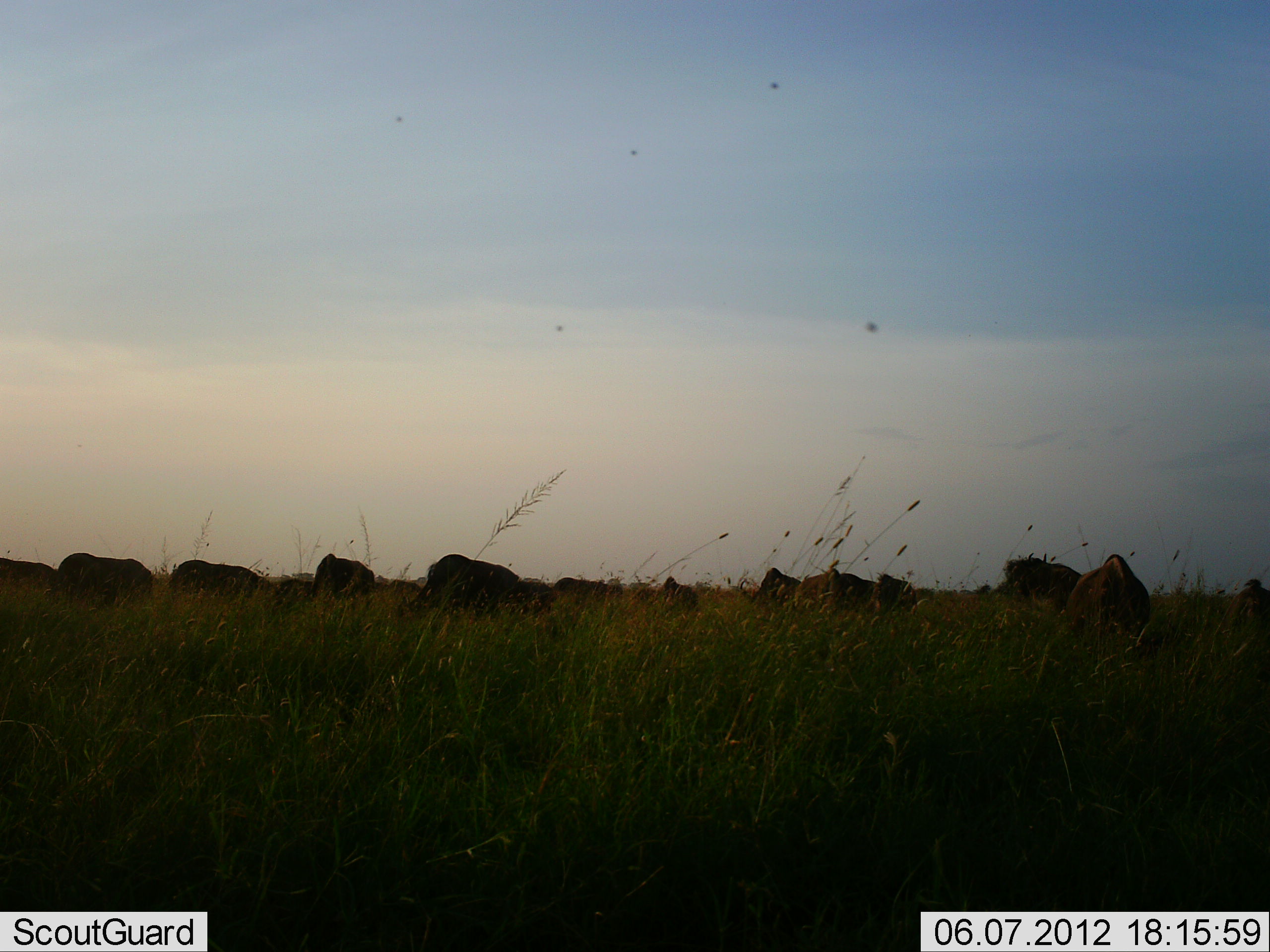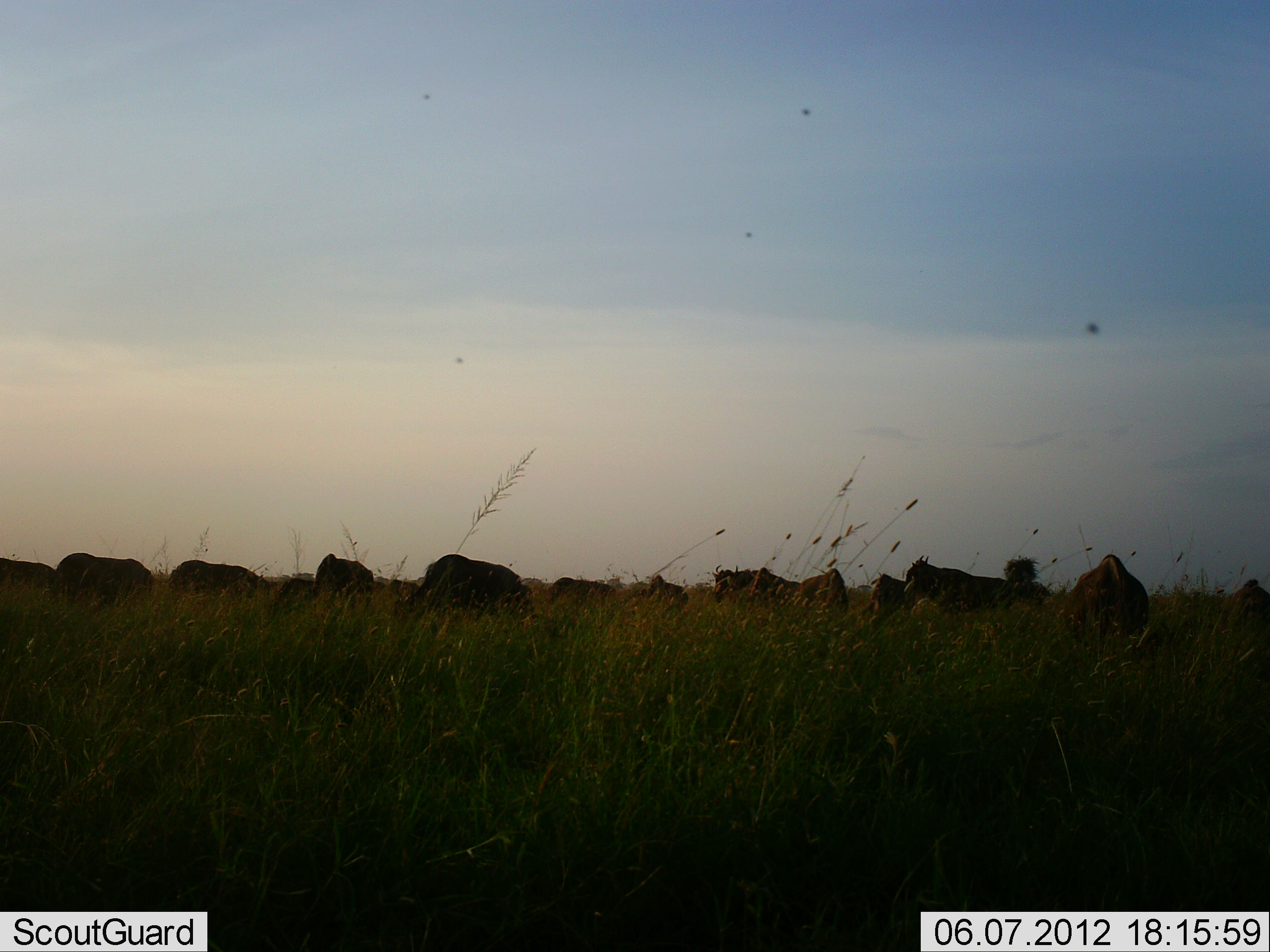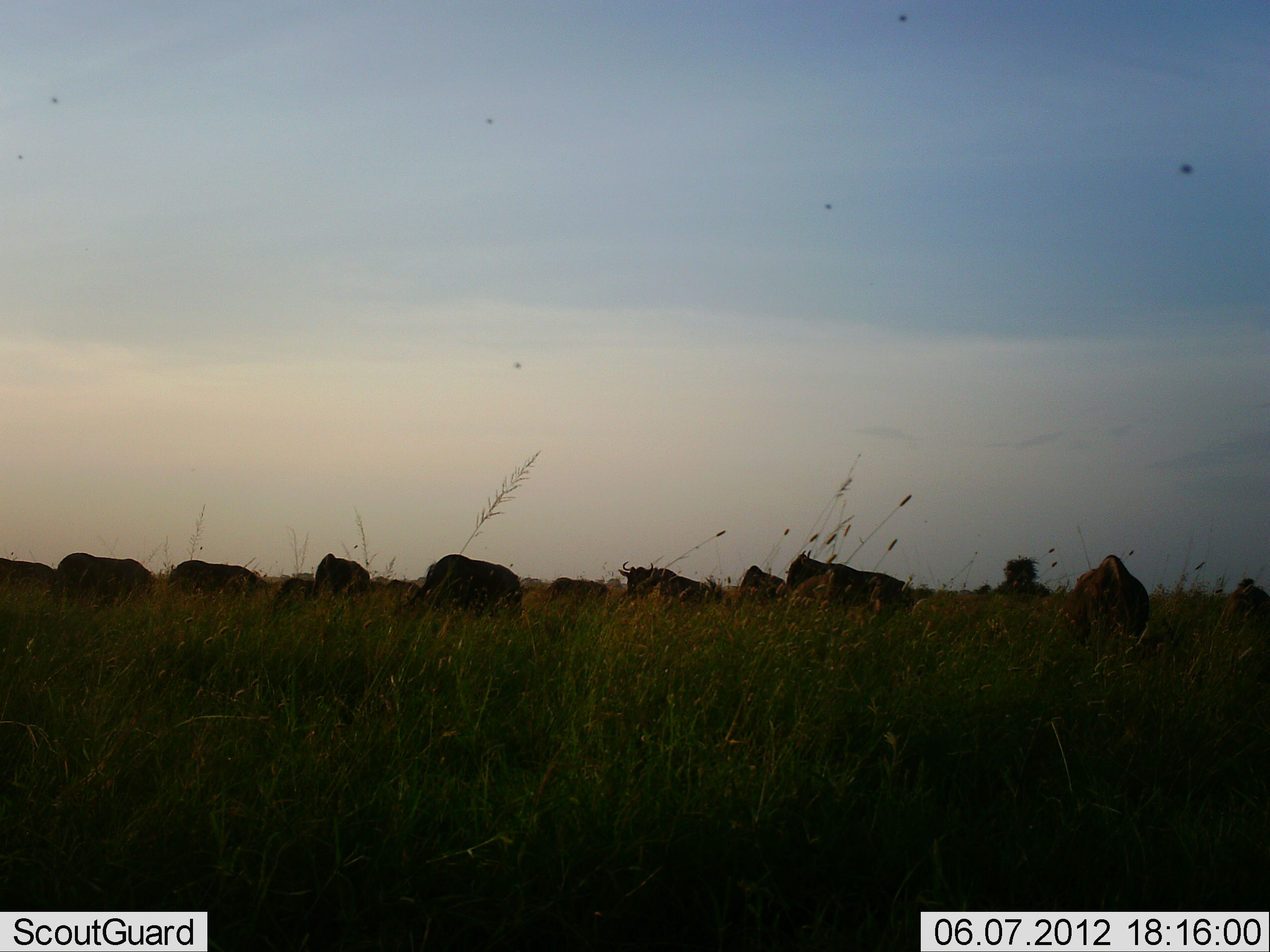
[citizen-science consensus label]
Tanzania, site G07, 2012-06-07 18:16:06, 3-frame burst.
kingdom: Animalia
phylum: Chordata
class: Mammalia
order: Artiodactyla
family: Bovidae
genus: Connochaetes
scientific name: Connochaetes taurinus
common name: blue wildebeest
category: wildebeest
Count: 11-50.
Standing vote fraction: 30%.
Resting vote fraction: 10%.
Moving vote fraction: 10%.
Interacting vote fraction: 0%.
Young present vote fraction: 0%.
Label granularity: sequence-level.